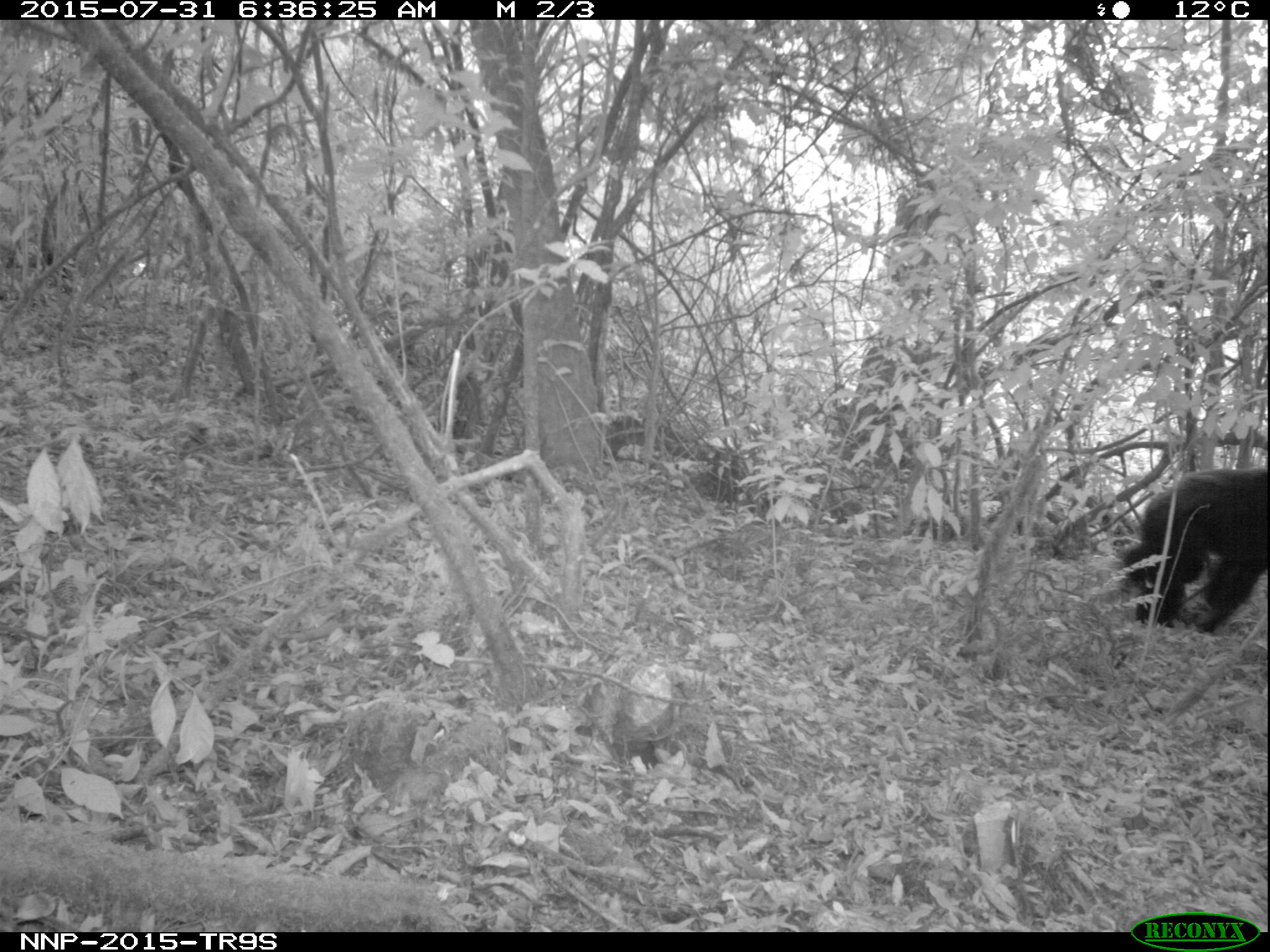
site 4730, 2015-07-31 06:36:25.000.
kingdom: Animalia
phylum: Chordata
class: Mammalia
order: Primates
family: Hominidae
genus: Pan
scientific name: Pan troglodytes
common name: chimpanzee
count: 1